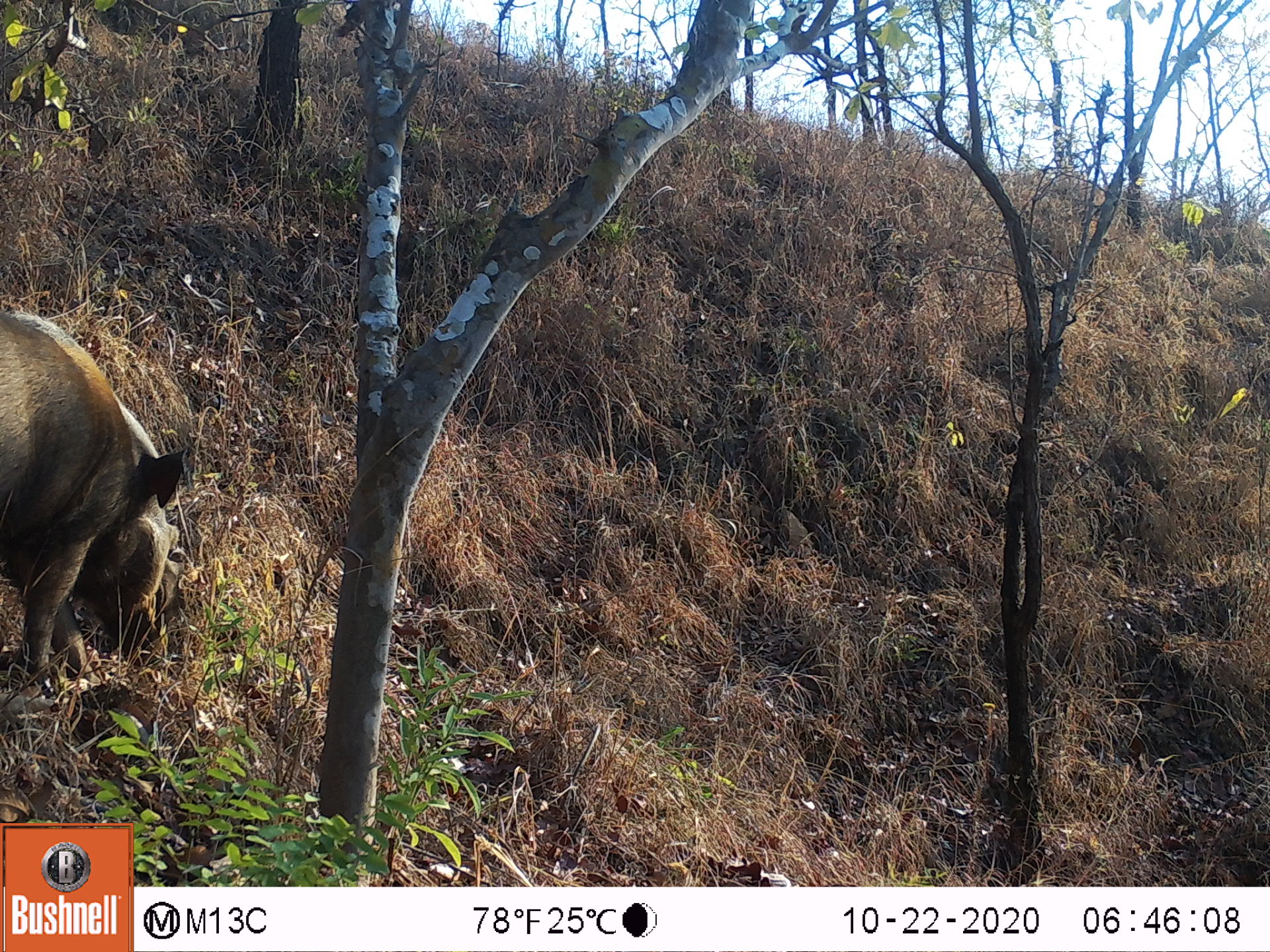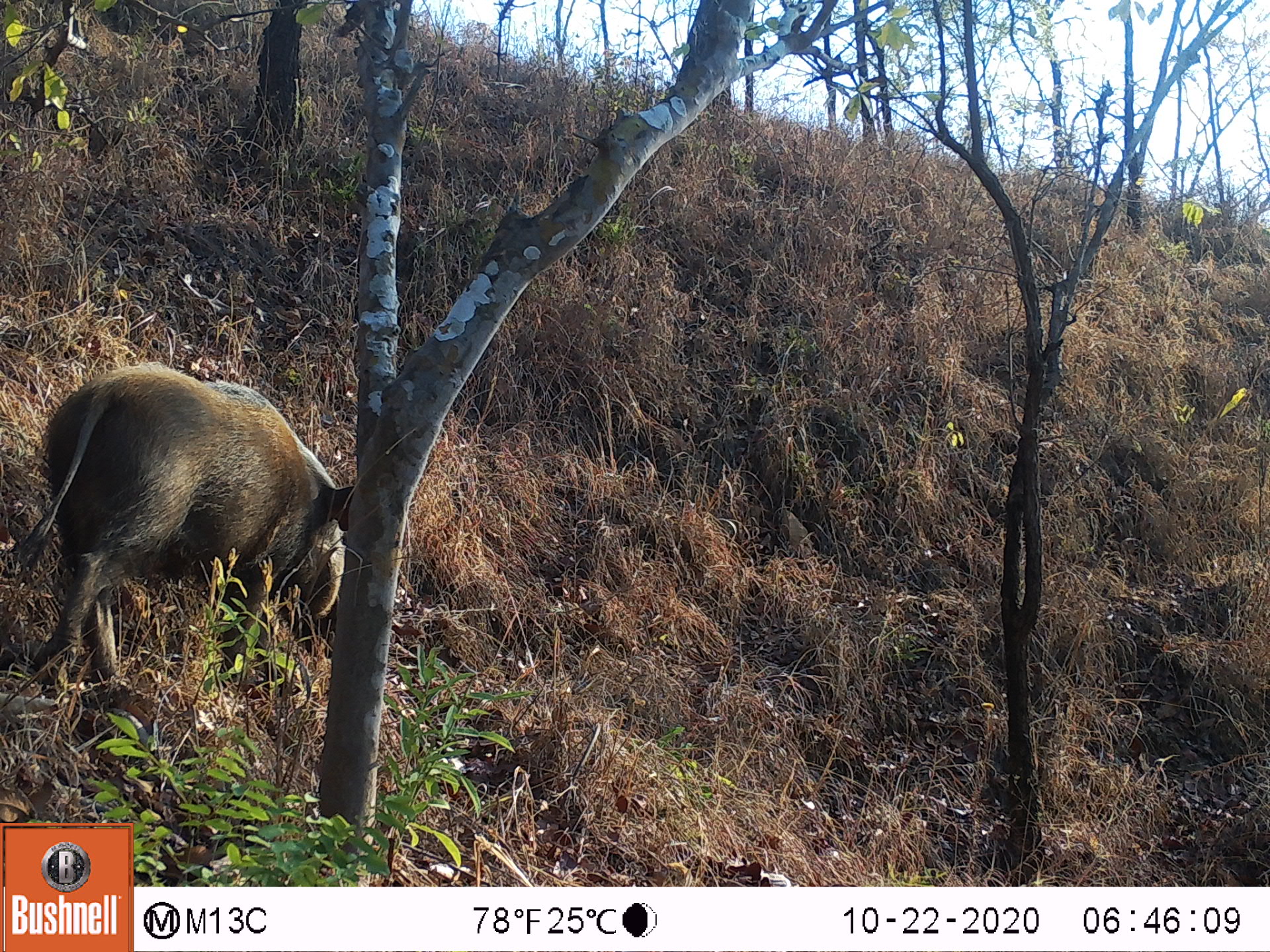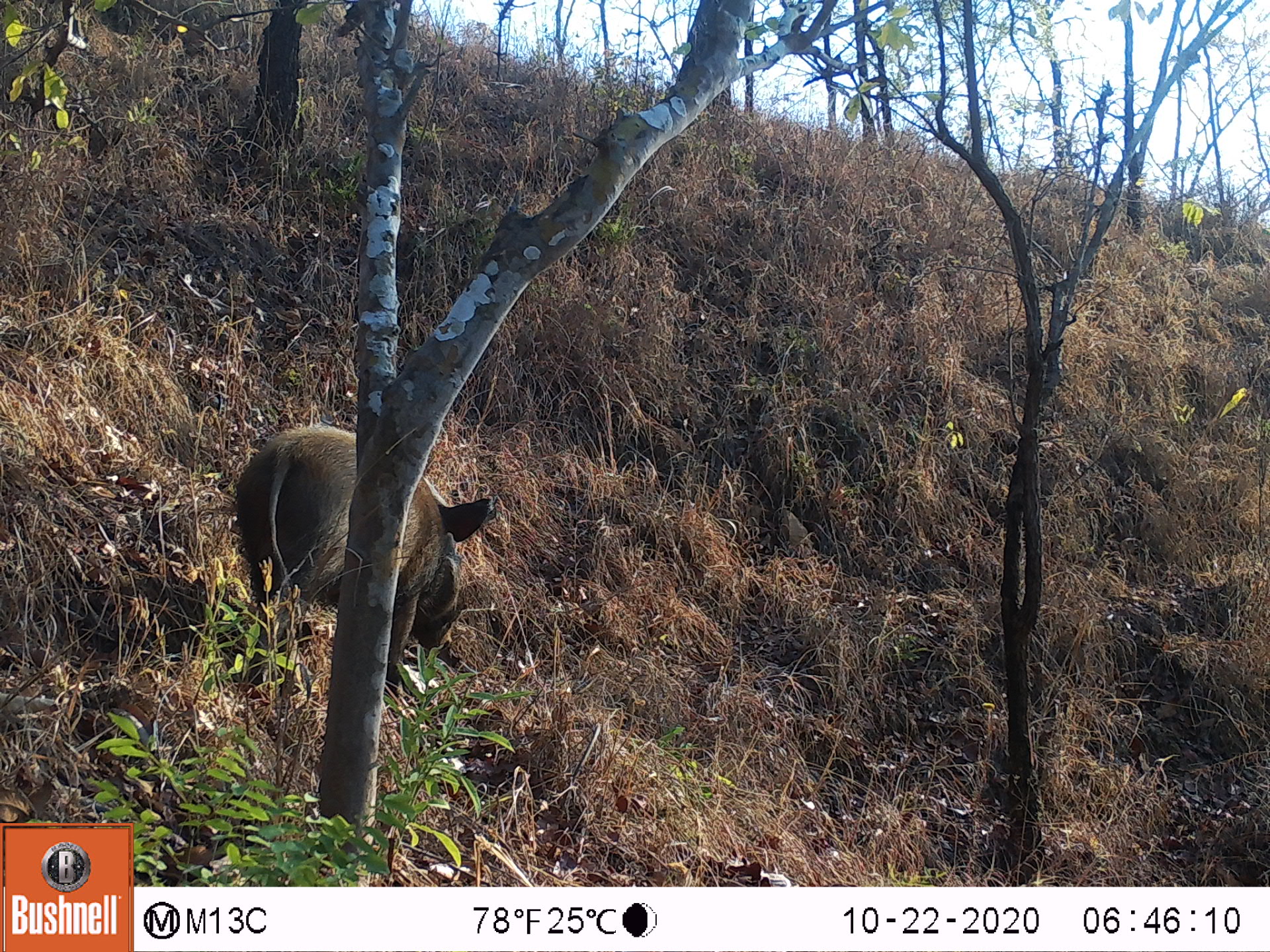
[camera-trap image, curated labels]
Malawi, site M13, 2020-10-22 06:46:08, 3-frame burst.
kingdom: Animalia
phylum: Chordata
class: Mammalia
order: Artiodactyla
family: Suidae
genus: Potamochoerus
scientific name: Potamochoerus larvatus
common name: bushpig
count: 1